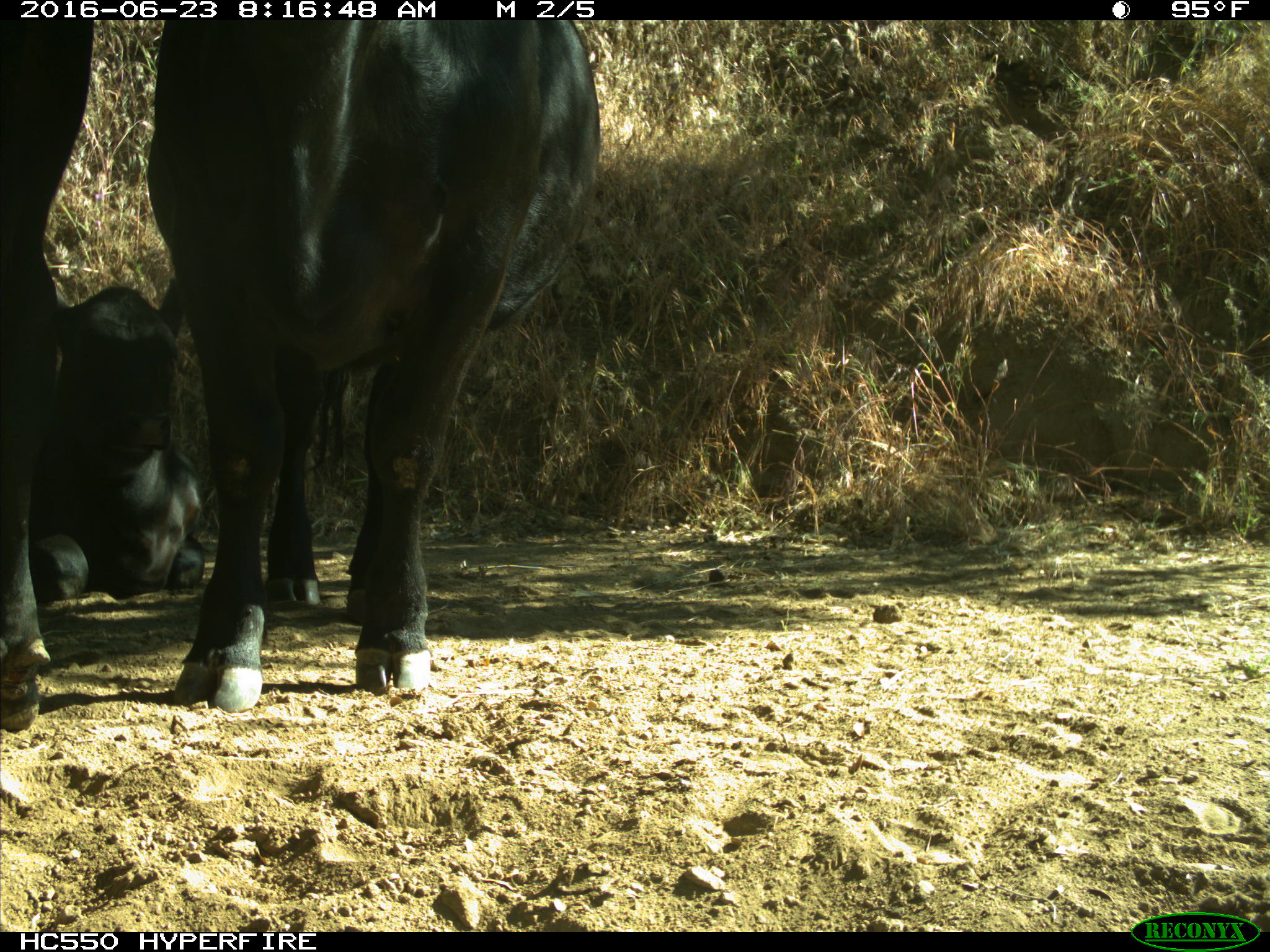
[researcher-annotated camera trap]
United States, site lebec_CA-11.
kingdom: Animalia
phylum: Chordata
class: Mammalia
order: Artiodactyla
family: Bovidae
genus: Bos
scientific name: Bos taurus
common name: domestic cow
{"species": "Bos taurus (domestic cow)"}